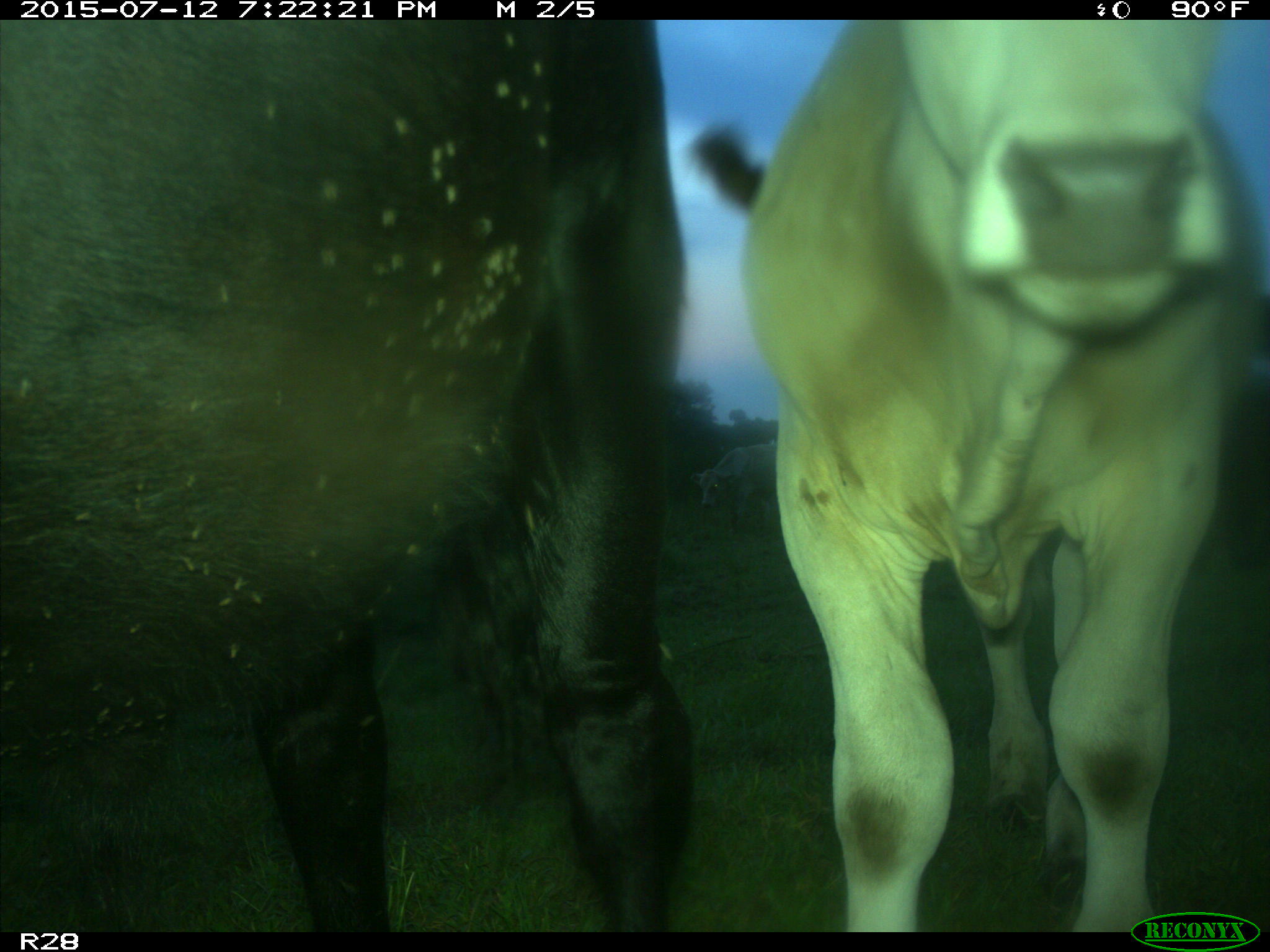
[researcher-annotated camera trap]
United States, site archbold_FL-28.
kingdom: Animalia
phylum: Chordata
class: Mammalia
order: Artiodactyla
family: Bovidae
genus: Bos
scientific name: Bos taurus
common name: domestic cow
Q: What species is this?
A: Bos taurus (domestic cow).